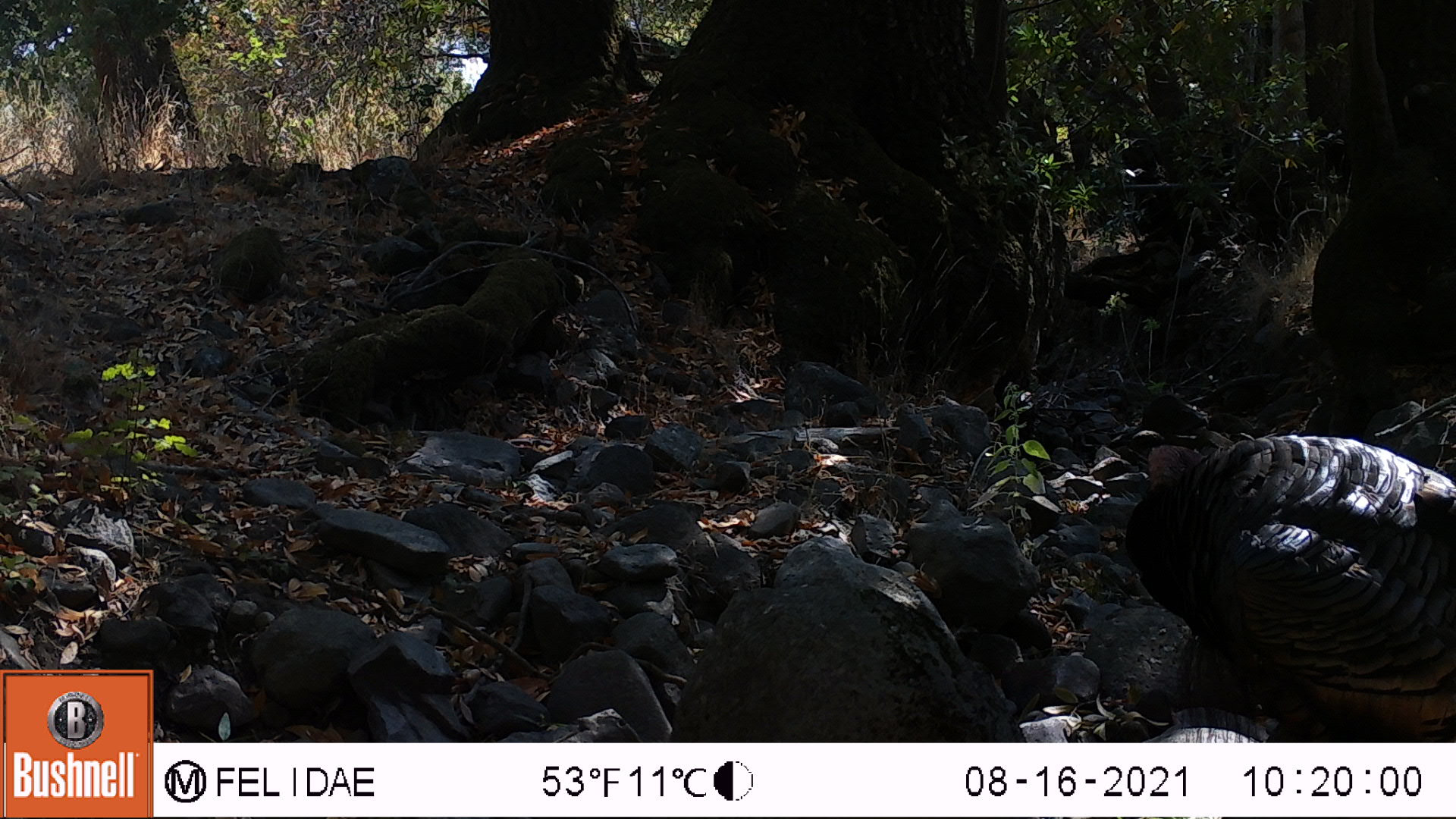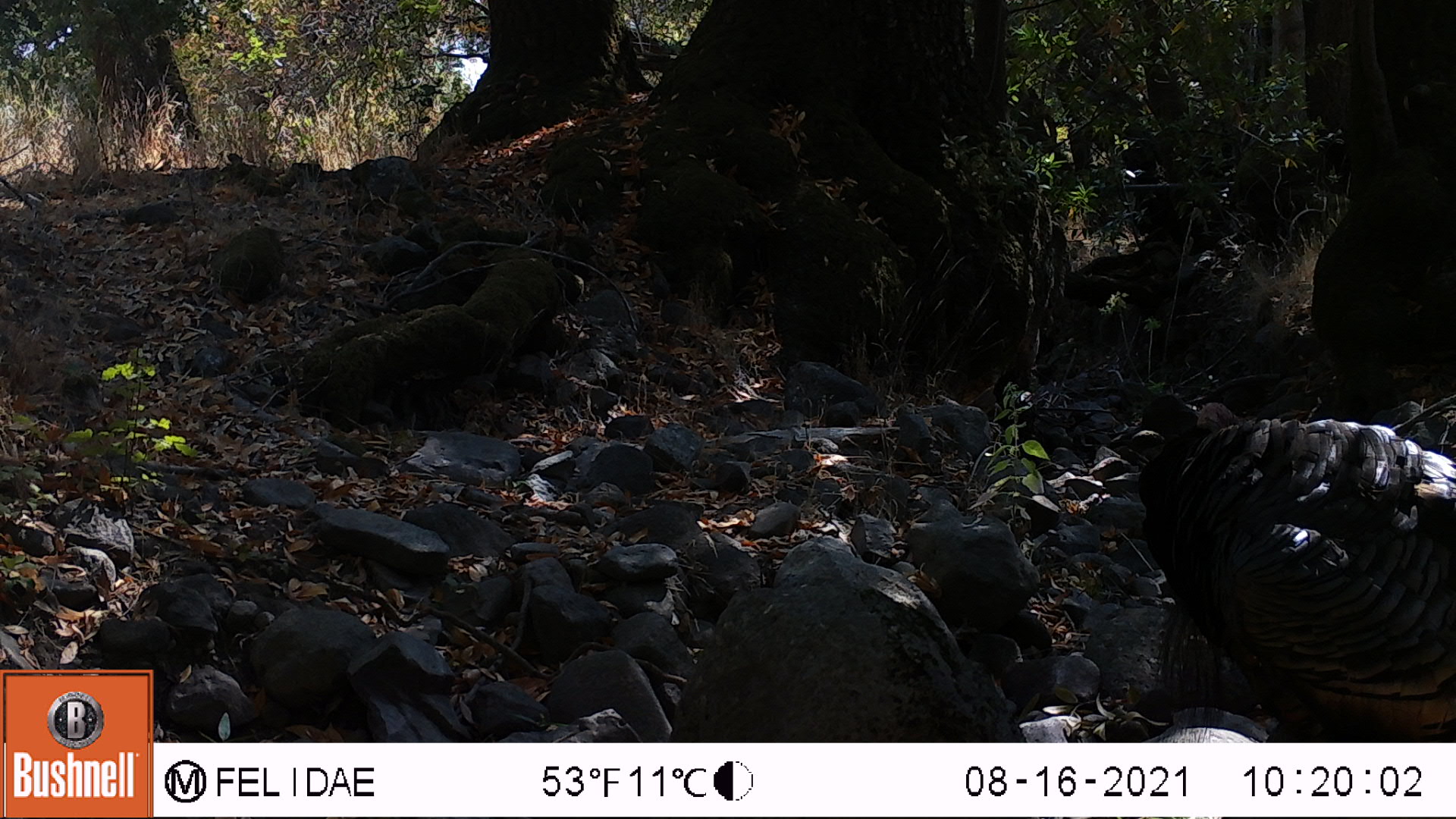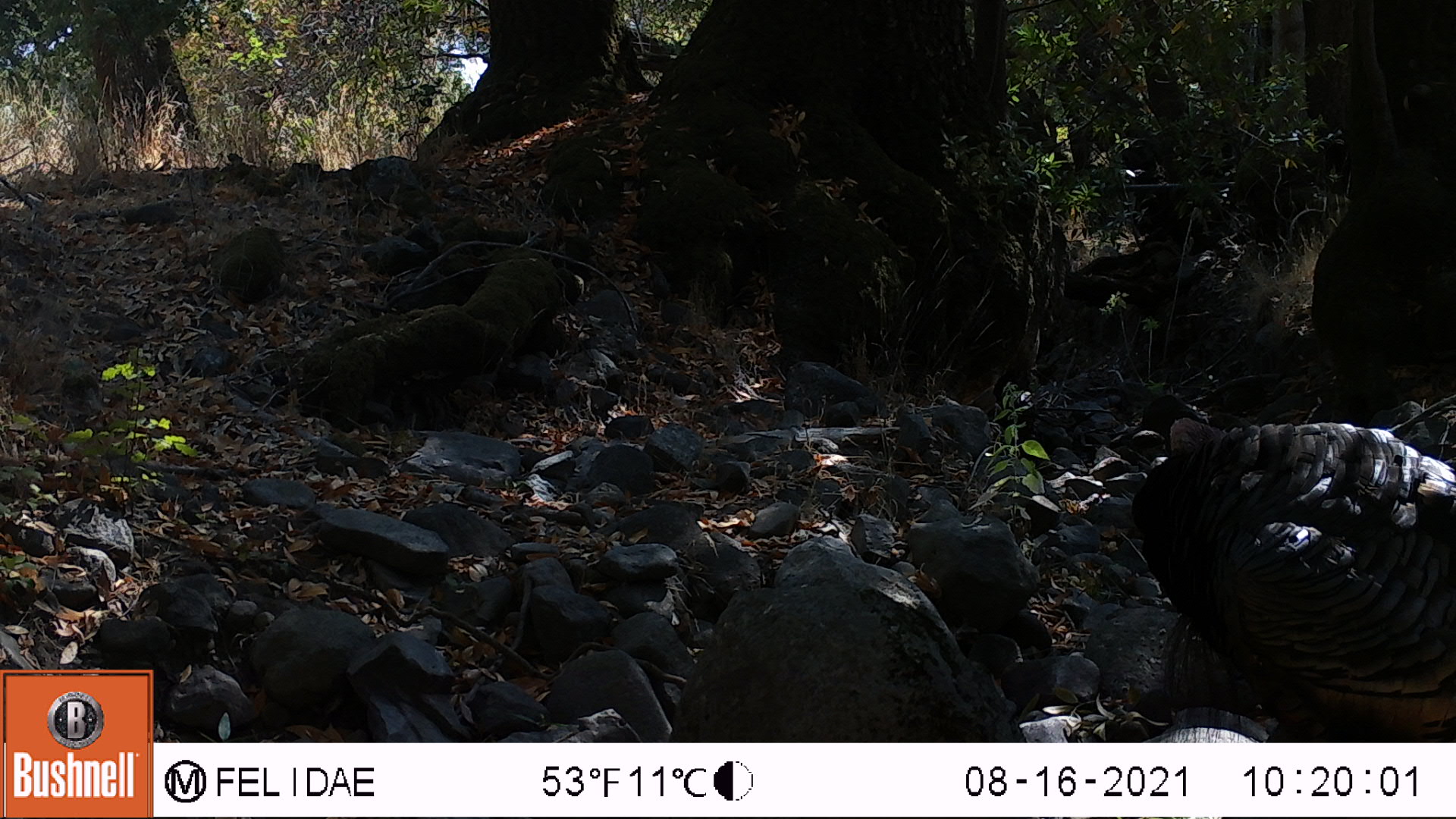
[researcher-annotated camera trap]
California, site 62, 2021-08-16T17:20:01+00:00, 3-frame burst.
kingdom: Animalia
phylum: Chordata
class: Aves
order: Galliformes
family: Phasianidae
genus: Meleagris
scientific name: Meleagris gallopavo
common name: turkey